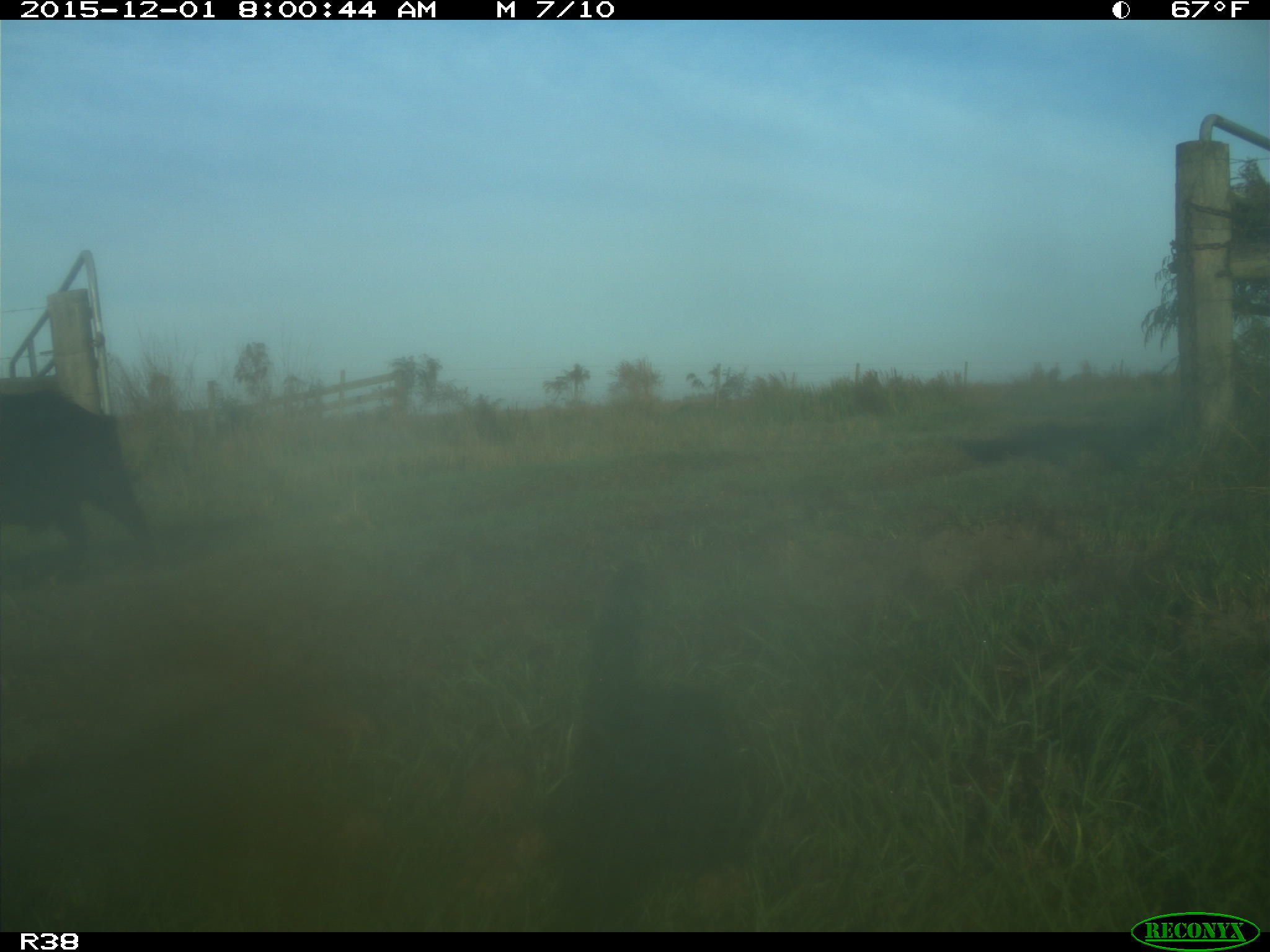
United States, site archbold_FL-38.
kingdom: Animalia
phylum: Chordata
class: Mammalia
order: Artiodactyla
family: Suidae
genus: Sus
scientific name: Sus scrofa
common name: wild boar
Sus scrofa (wild boar).